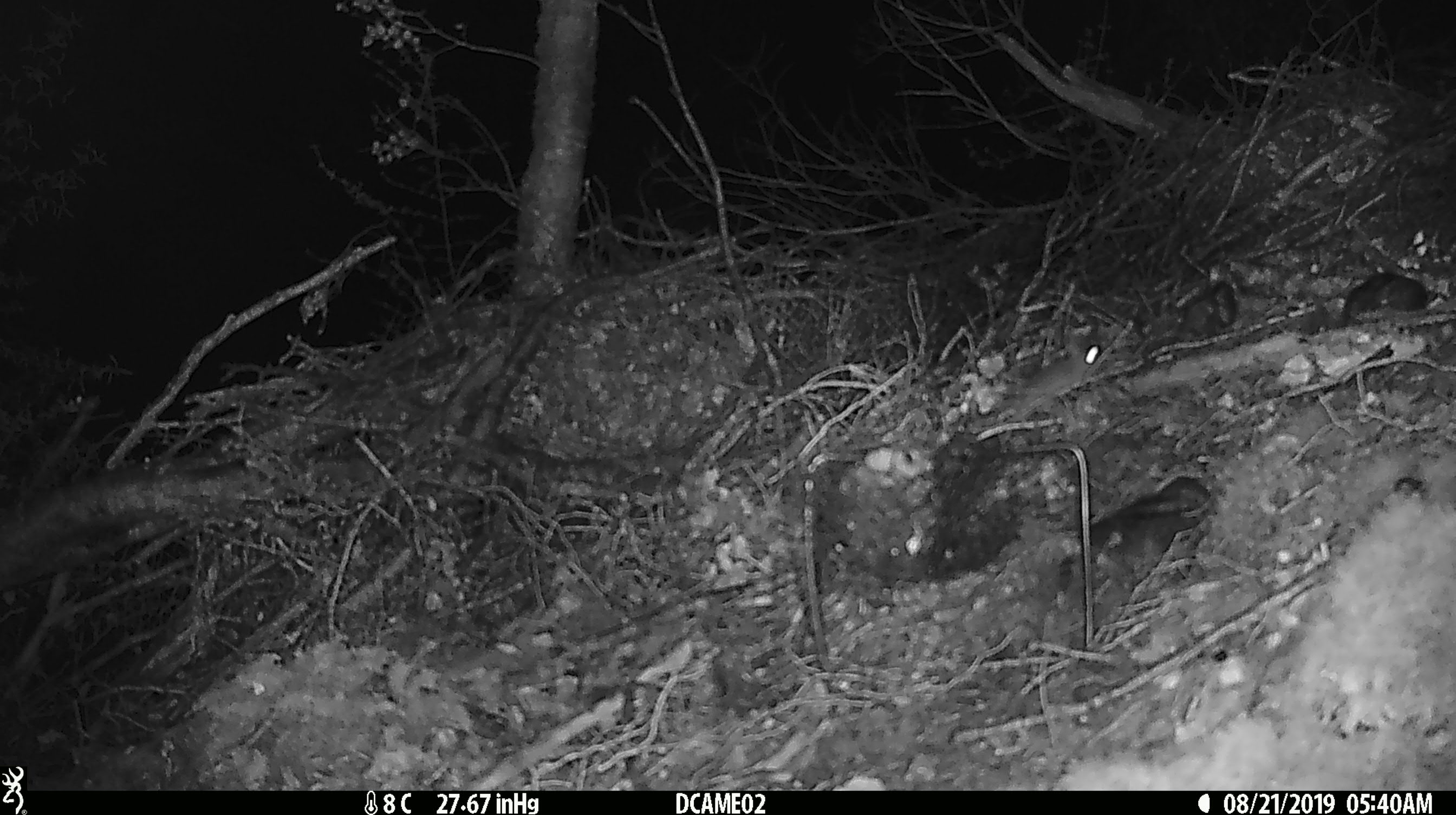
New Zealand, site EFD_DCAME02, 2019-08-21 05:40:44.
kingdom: Animalia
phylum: Chordata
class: Mammalia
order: Rodentia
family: Muridae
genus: Mus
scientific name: Mus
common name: mouse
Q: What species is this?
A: Mouse (Mus).